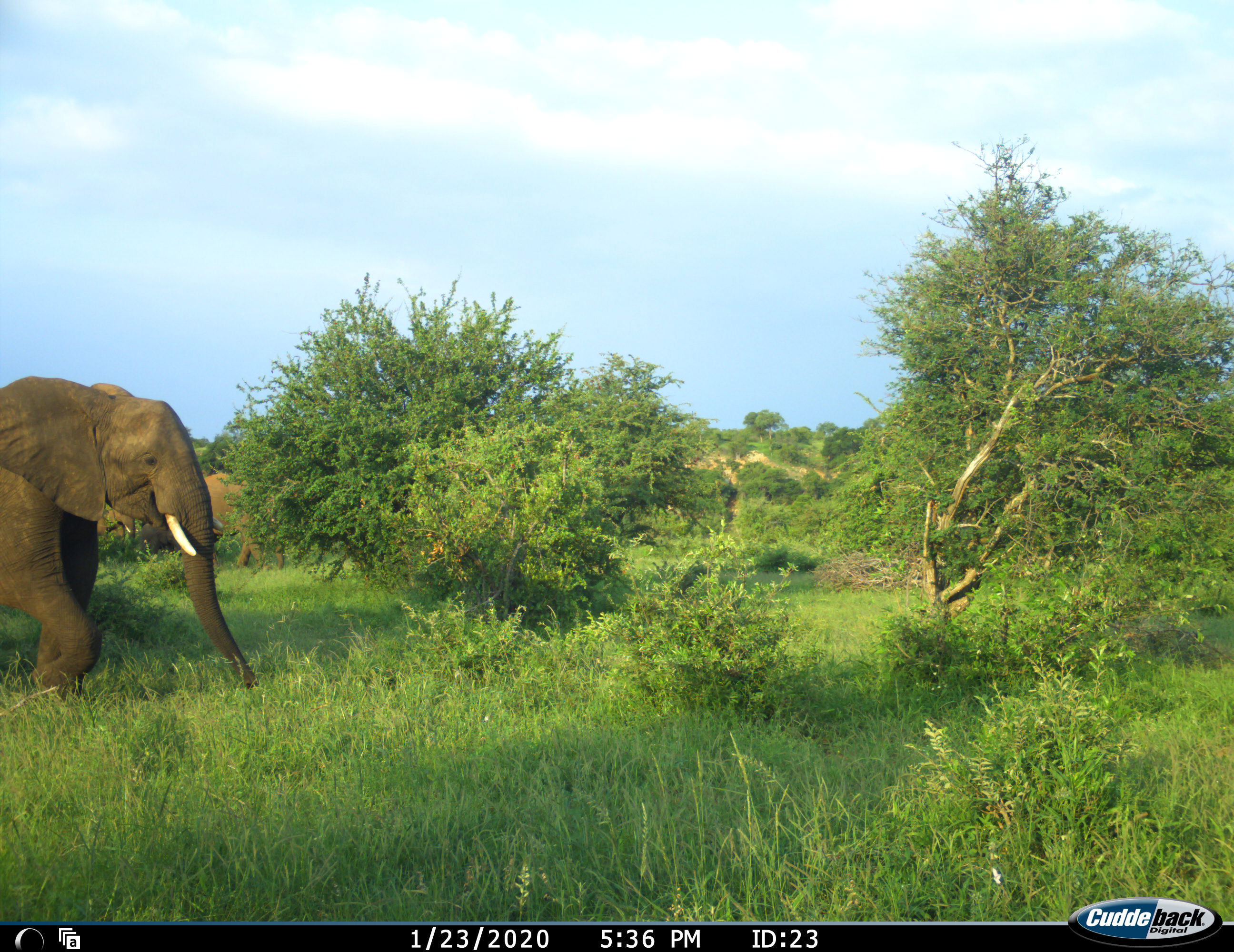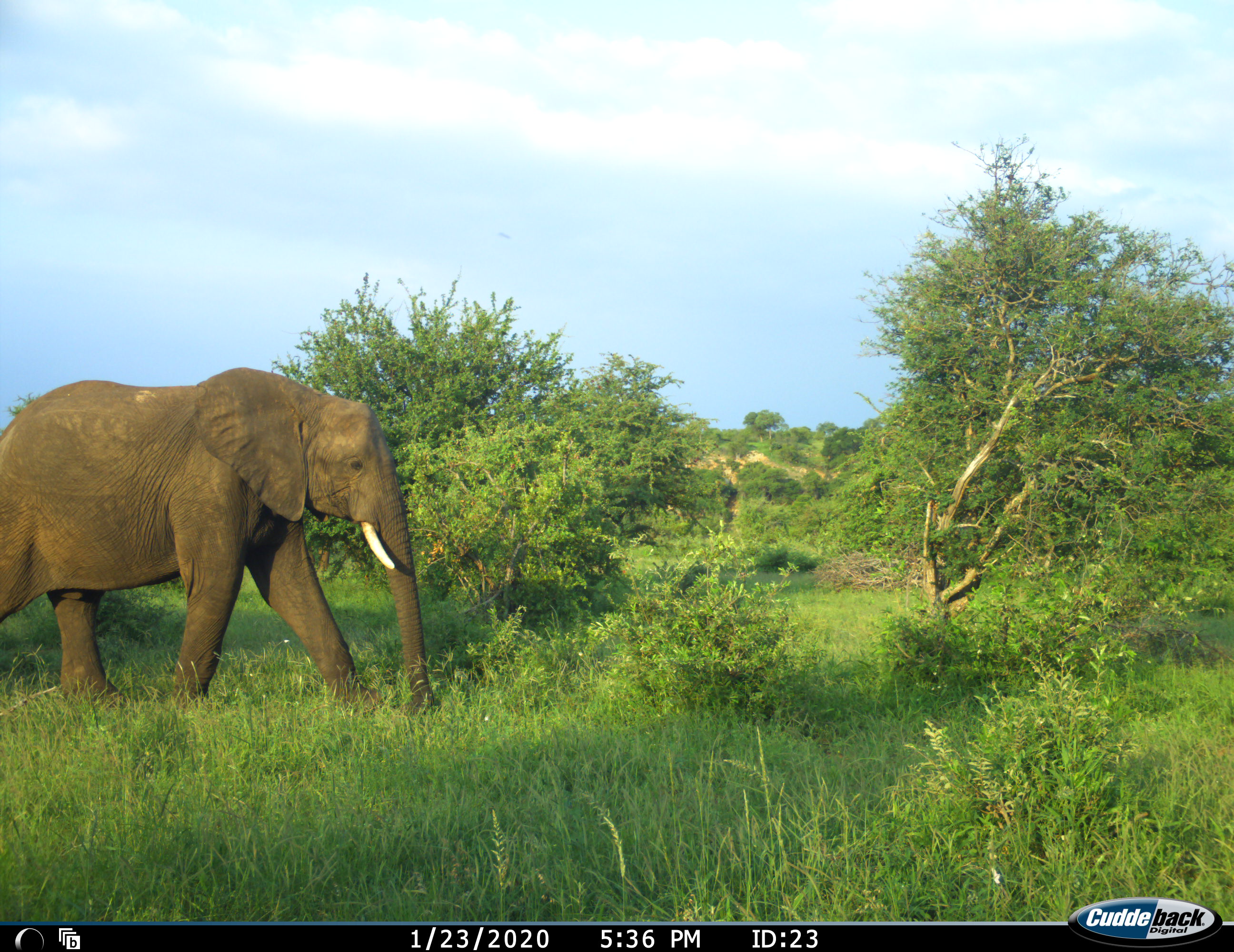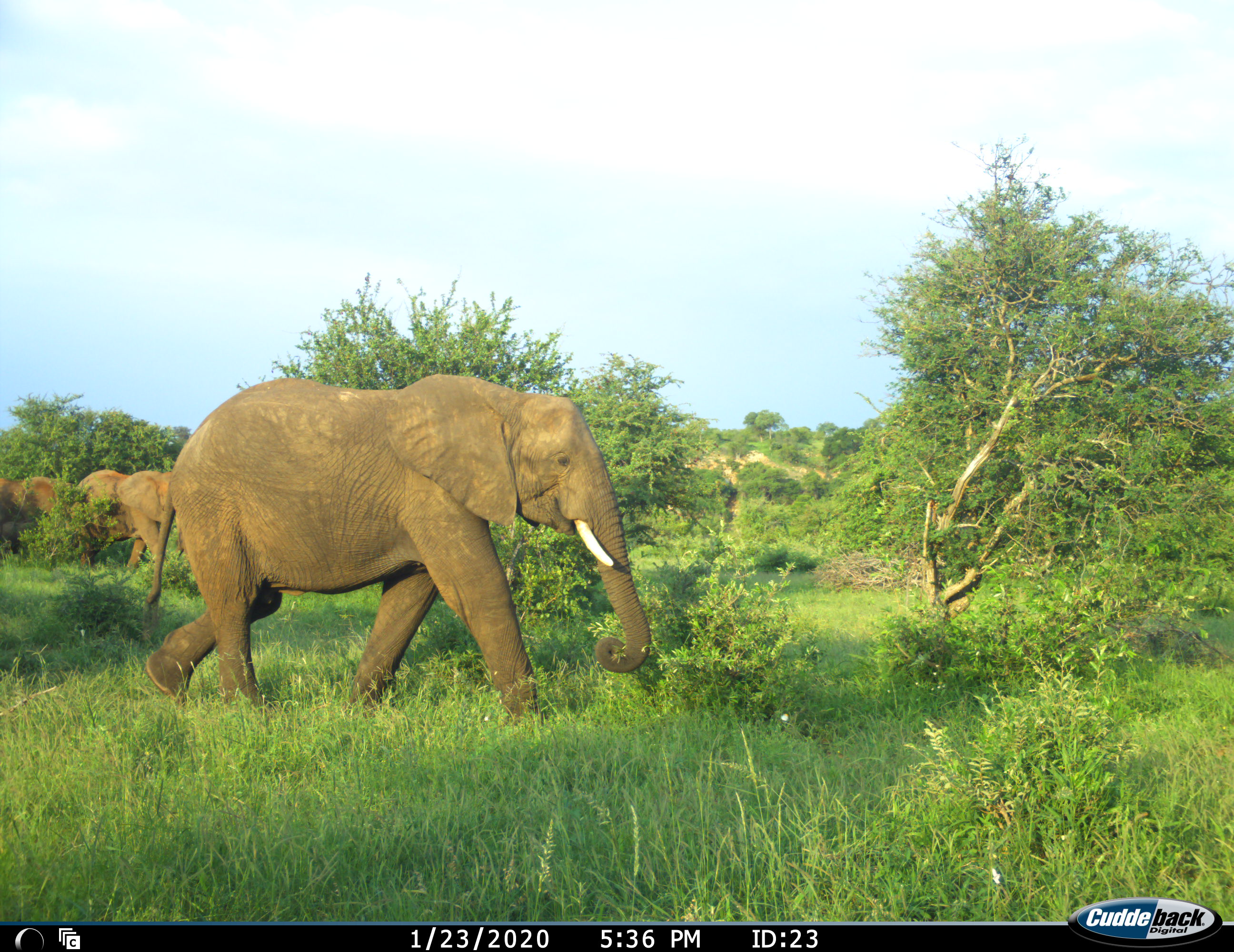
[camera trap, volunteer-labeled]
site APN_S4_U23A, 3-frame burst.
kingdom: Animalia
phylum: Chordata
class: Mammalia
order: Proboscidea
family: Elephantidae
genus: Loxodonta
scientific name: Loxodonta africana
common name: african bush elephant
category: elephant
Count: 3.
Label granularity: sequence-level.